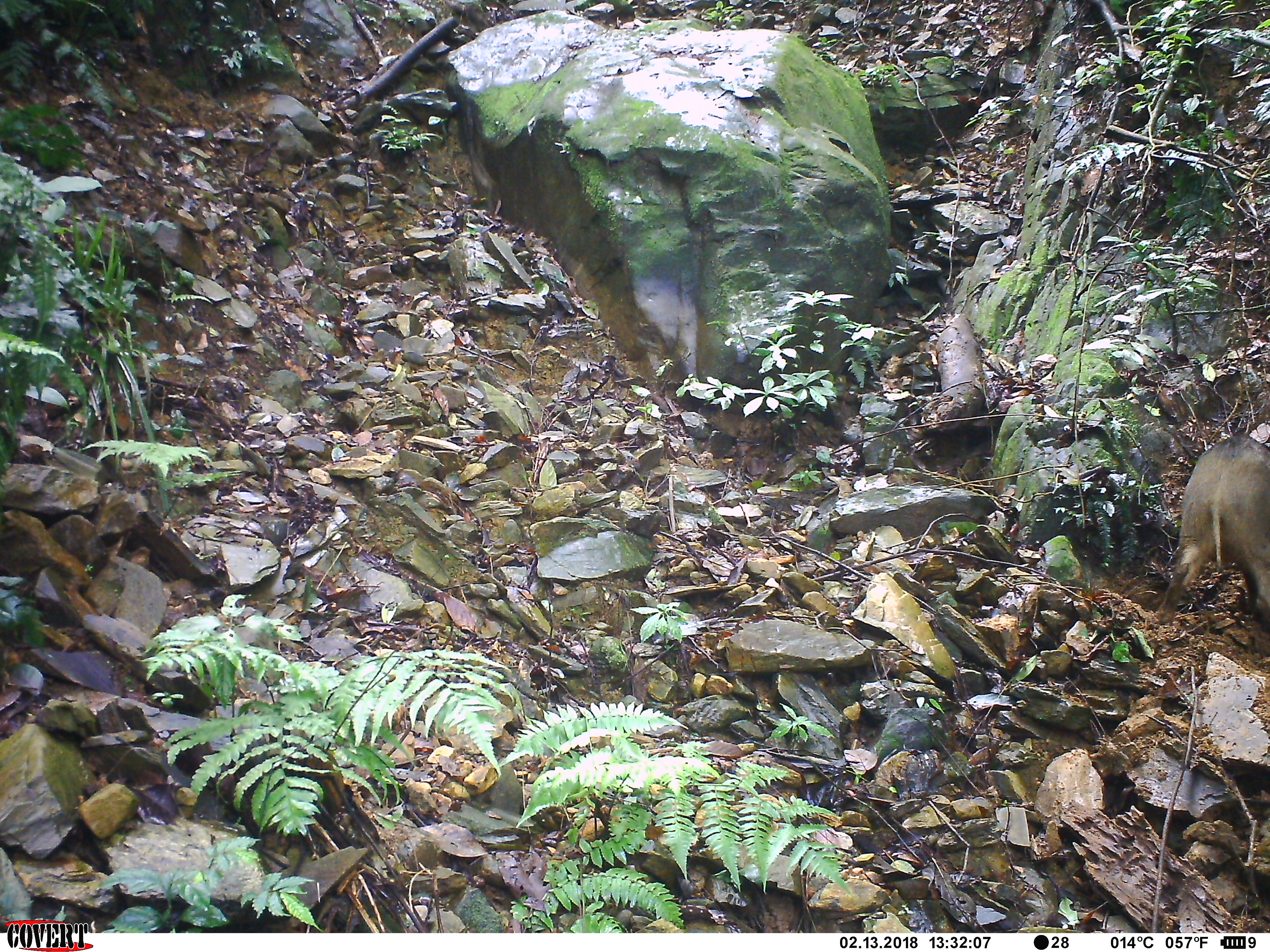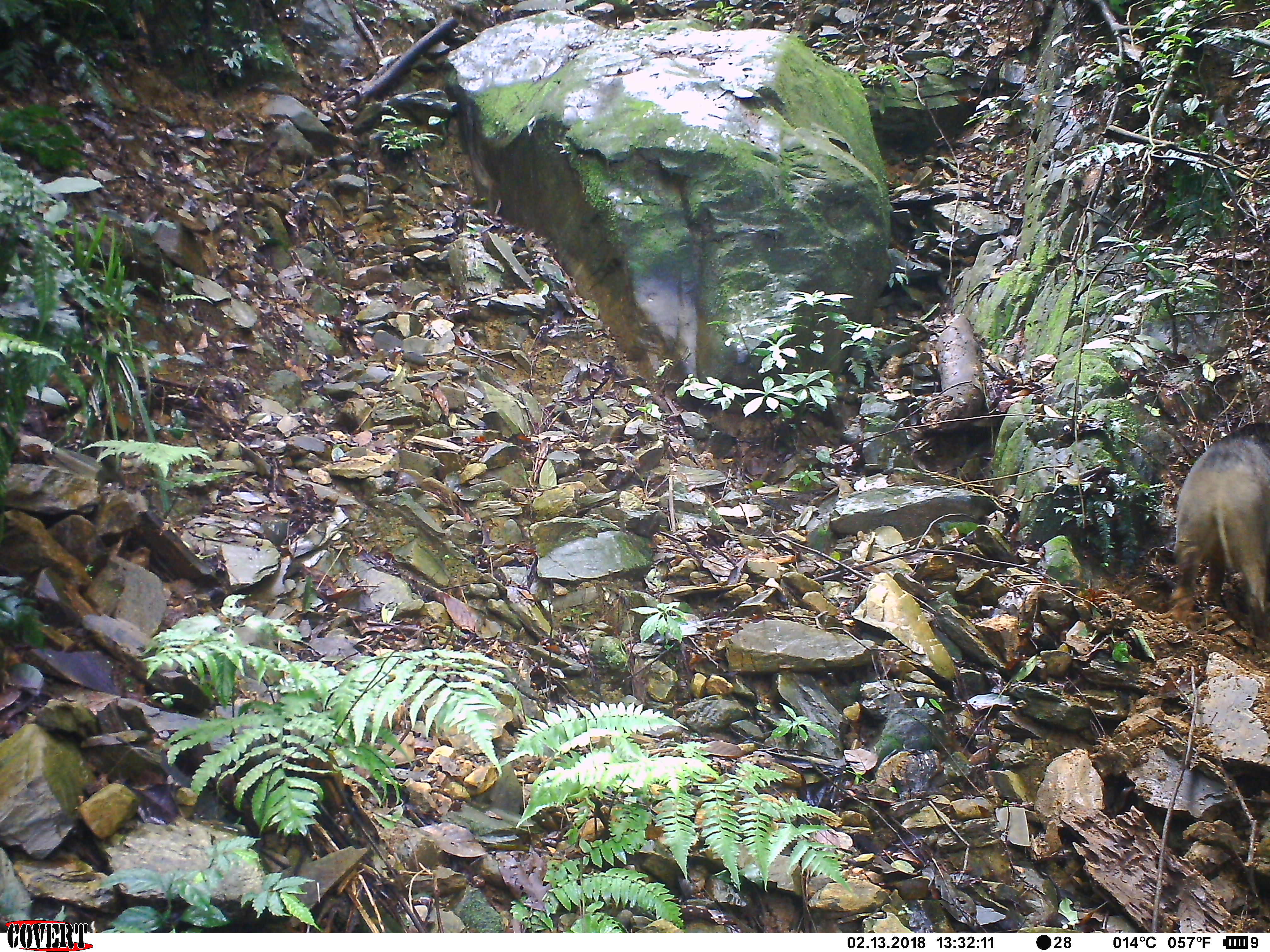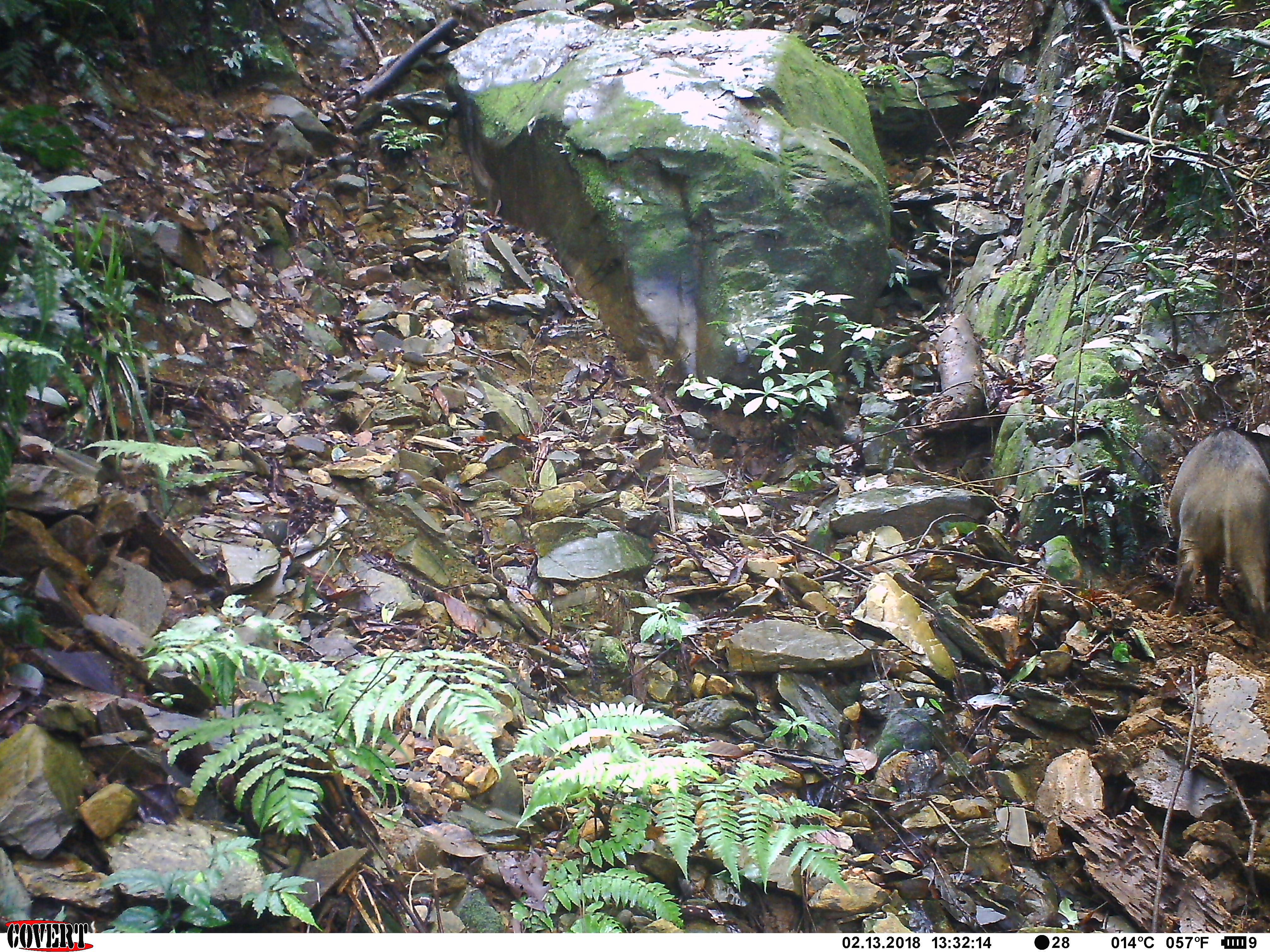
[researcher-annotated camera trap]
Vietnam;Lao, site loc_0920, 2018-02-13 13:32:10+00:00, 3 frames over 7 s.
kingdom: Animalia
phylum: Chordata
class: Mammalia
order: Artiodactyla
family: Suidae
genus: Sus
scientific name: Sus scrofa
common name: eurasian wild pig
Eurasian wild pig (Sus scrofa). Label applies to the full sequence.